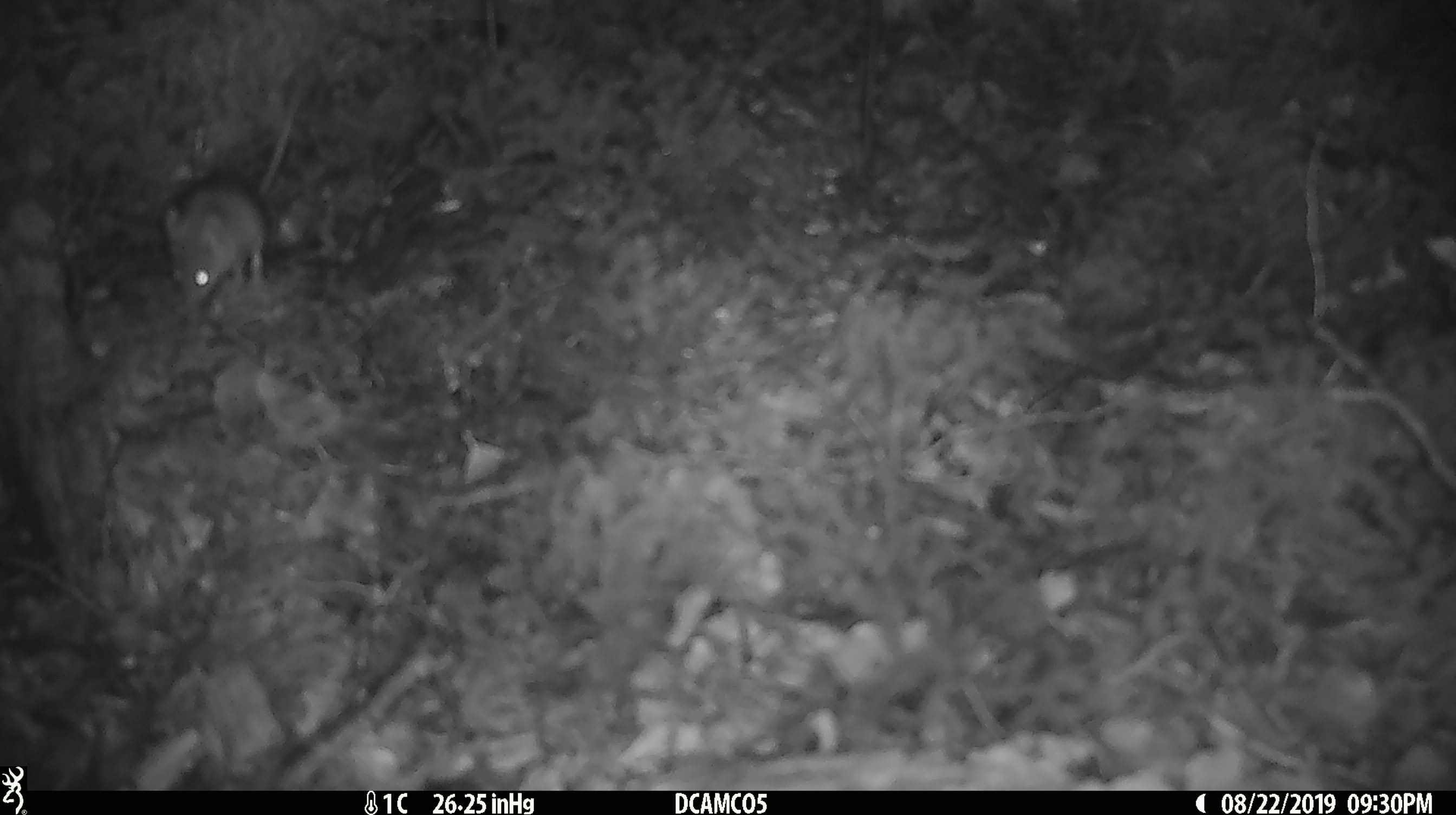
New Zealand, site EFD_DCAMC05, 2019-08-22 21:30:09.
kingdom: Animalia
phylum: Chordata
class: Mammalia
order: Rodentia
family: Muridae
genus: Mus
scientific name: Mus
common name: mouse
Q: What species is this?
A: Mouse (Mus).